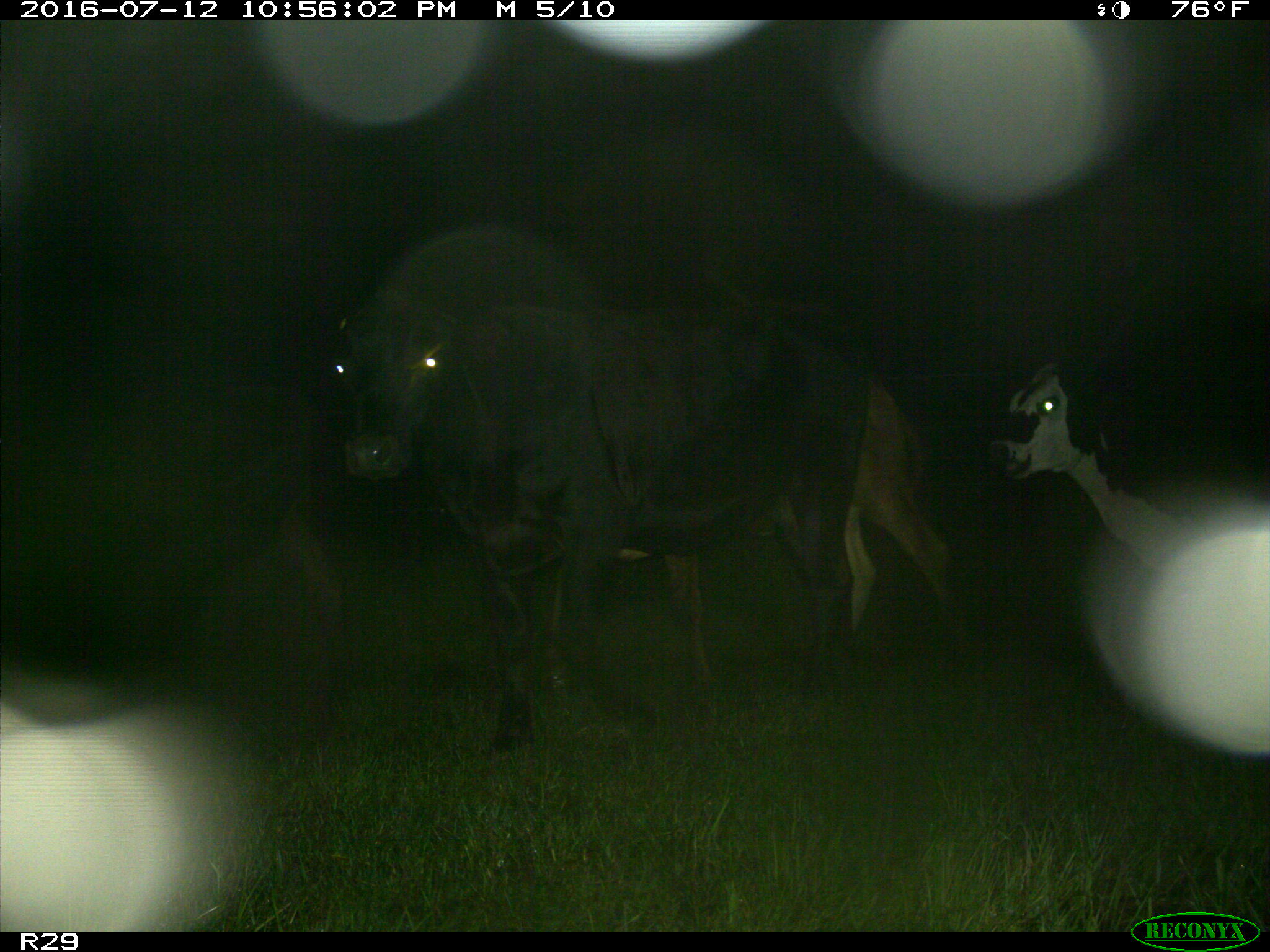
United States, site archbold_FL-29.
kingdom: Animalia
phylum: Chordata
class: Mammalia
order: Artiodactyla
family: Bovidae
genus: Bos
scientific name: Bos taurus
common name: domestic cow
Bos taurus (domestic cow).